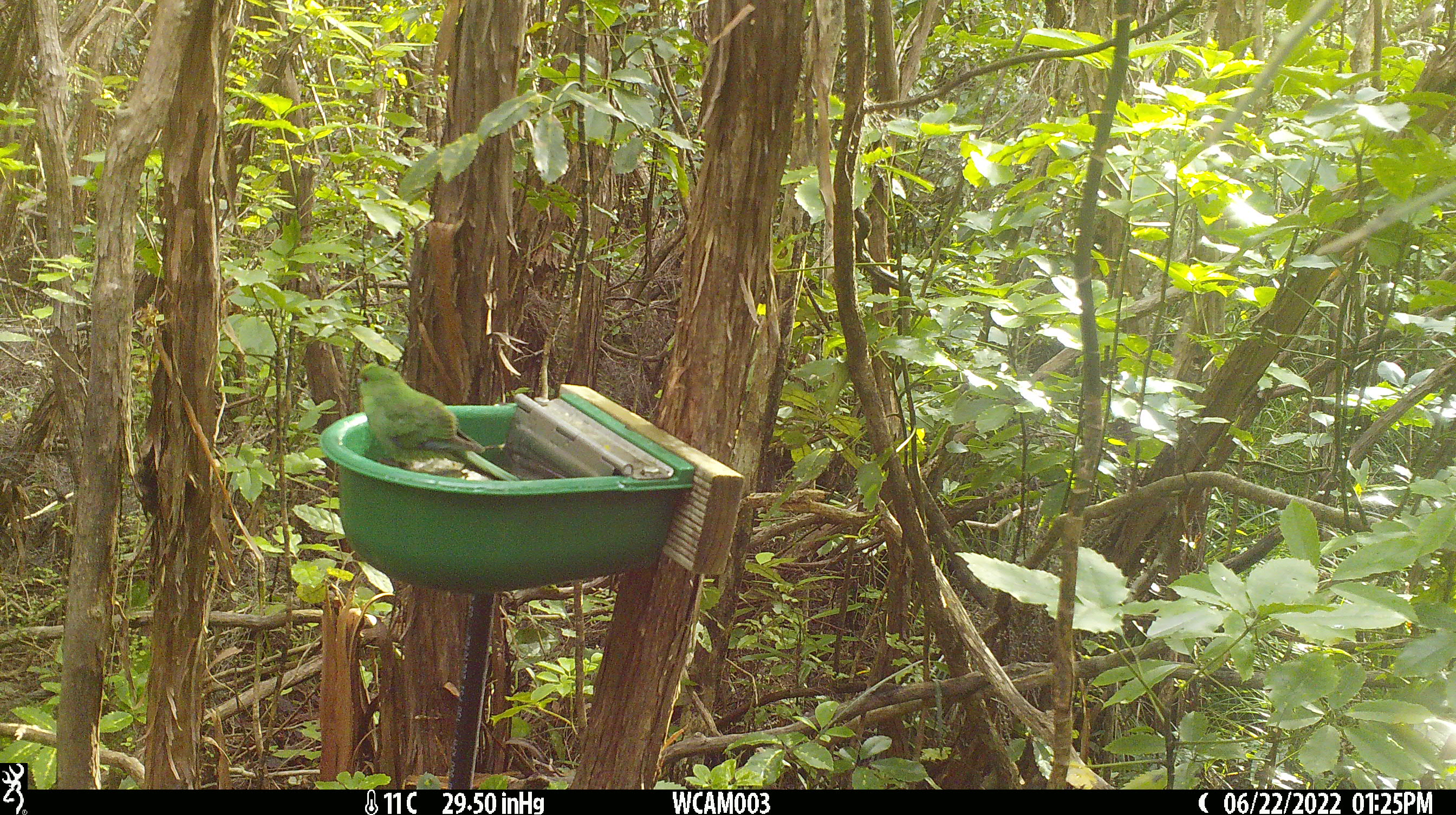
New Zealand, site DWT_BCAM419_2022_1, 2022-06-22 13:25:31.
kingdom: Animalia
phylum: Chordata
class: Aves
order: Psittaciformes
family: Psittaculidae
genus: Cyanoramphus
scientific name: Cyanoramphus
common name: parakeet